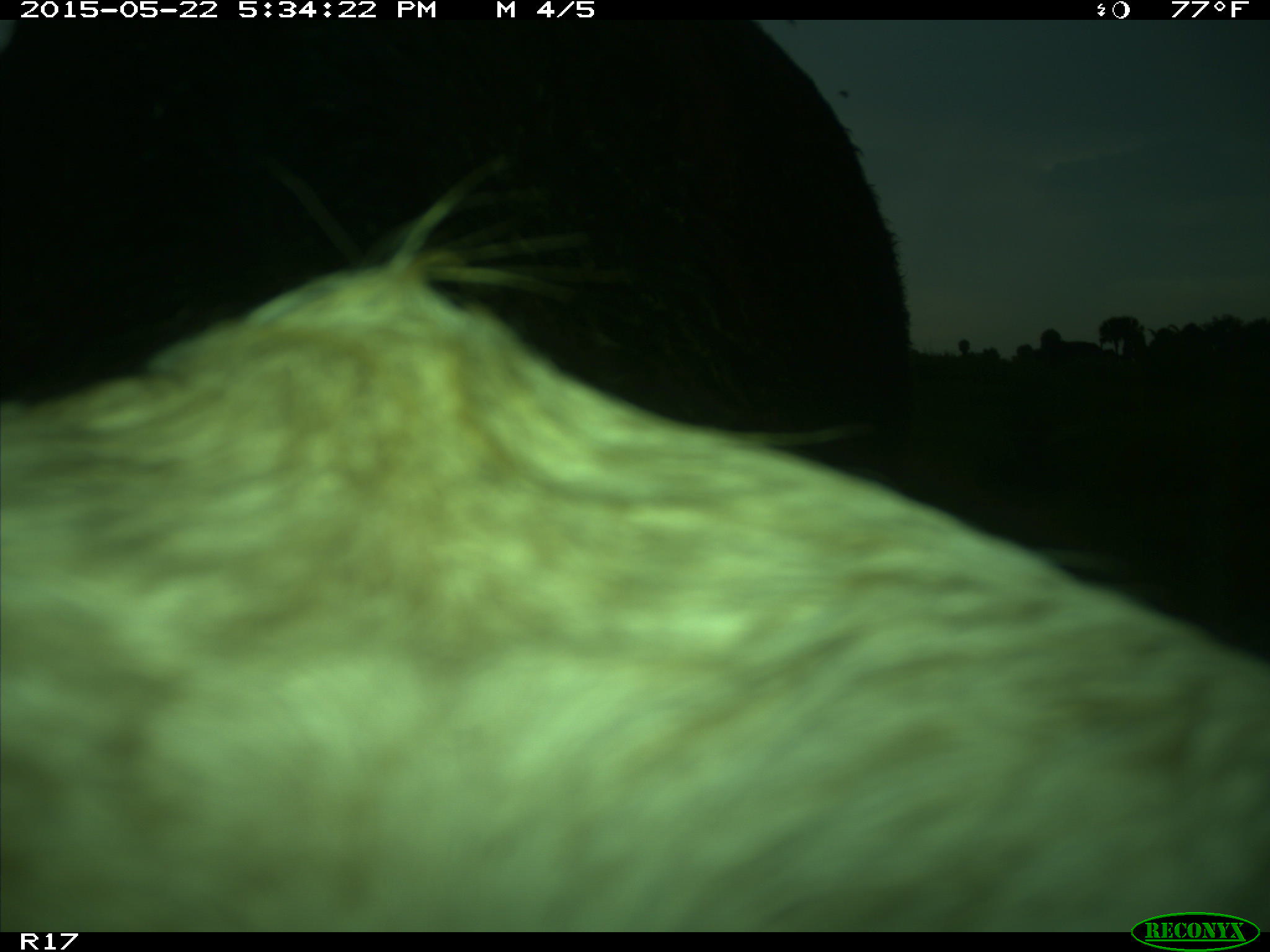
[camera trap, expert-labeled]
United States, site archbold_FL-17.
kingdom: Animalia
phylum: Chordata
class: Mammalia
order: Artiodactyla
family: Bovidae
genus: Bos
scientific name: Bos taurus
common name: domestic cow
Bos taurus (domestic cow).